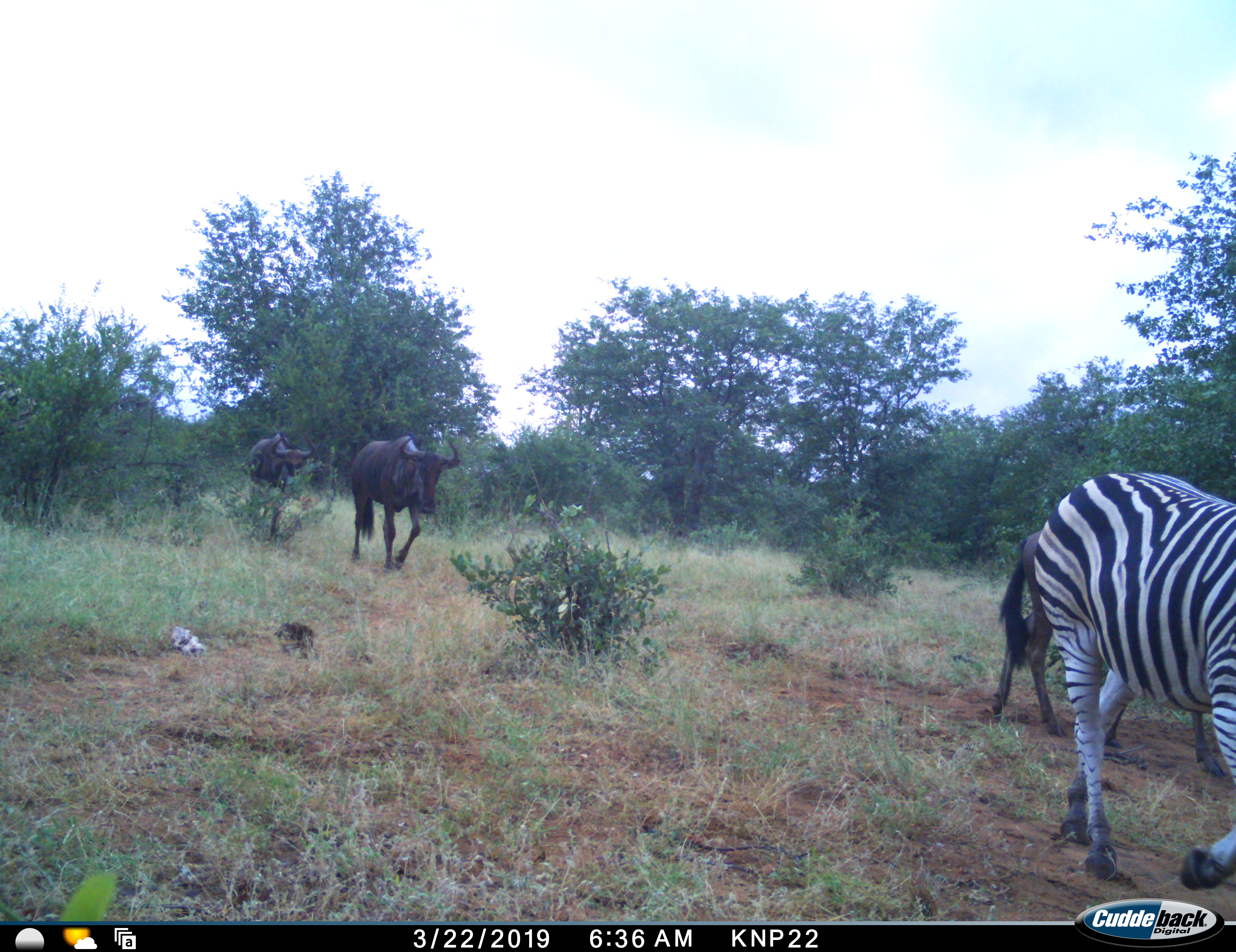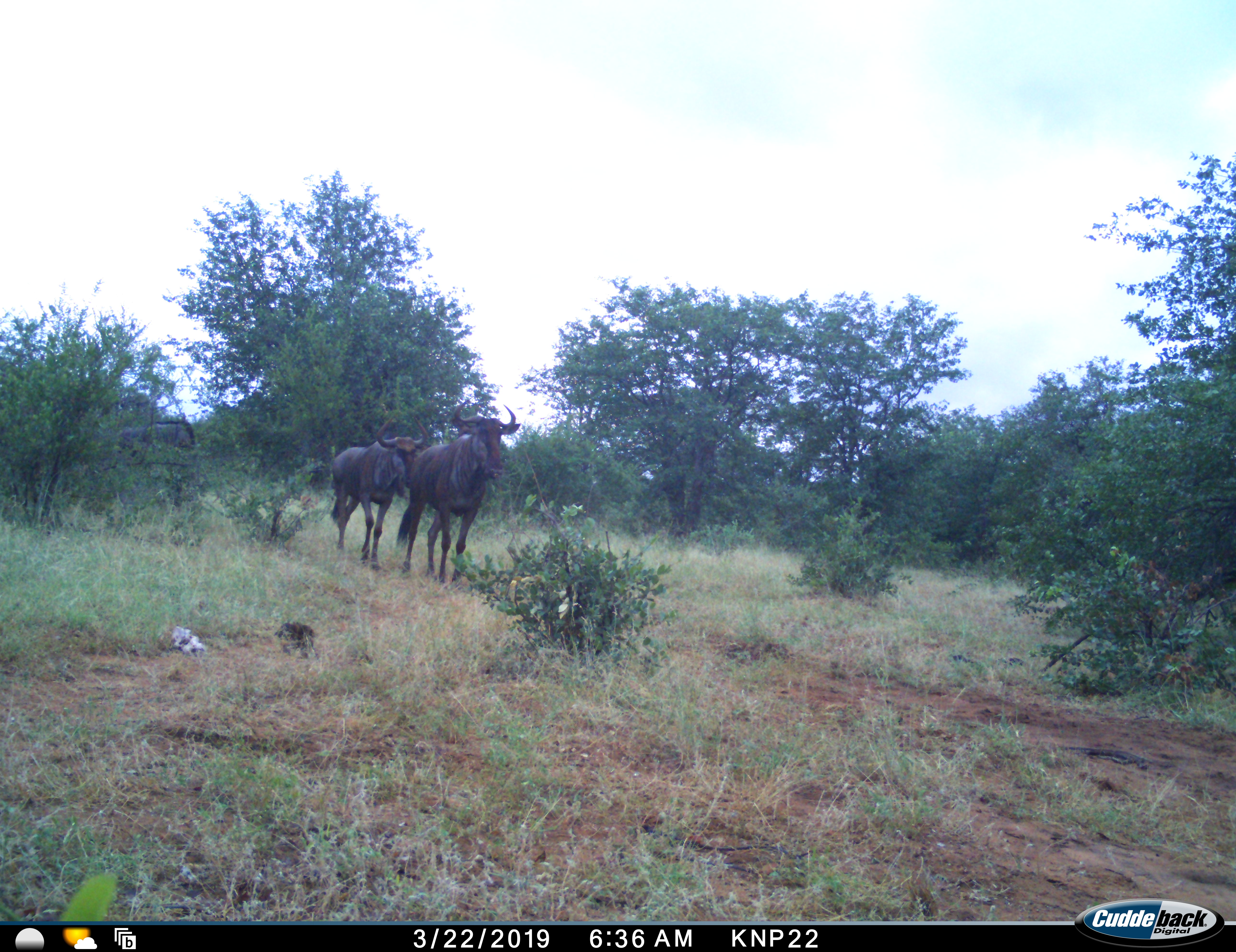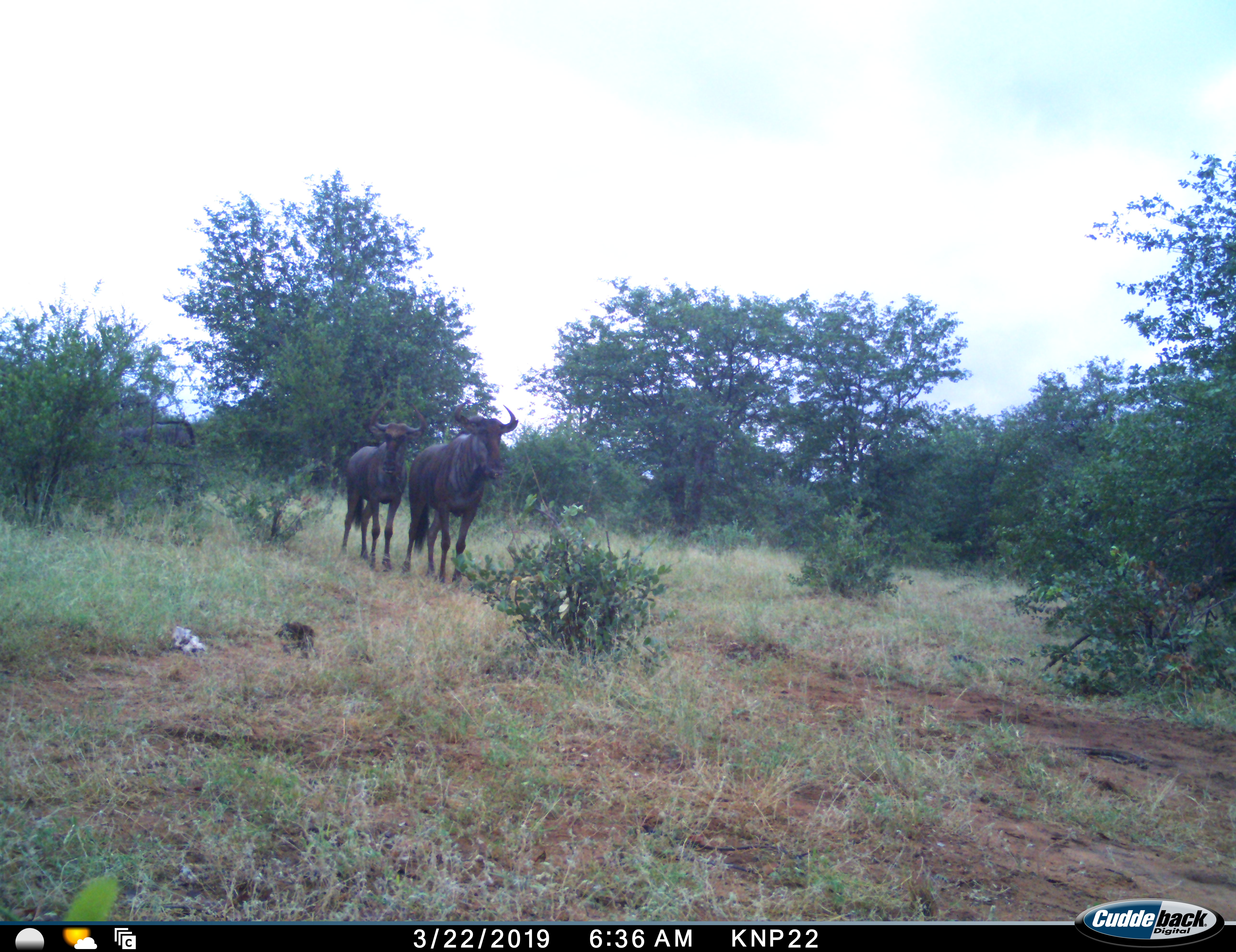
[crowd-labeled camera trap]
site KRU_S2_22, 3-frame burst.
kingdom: Animalia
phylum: Chordata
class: Mammalia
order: Artiodactyla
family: Bovidae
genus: Connochaetes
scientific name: Connochaetes taurinus taurinus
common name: blue wildebeest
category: wildebeestblue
Wildebeestblue (blue wildebeest) (Connochaetes taurinus taurinus), count 3. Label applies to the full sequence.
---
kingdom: Animalia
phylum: Chordata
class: Mammalia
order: Perissodactyla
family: Equidae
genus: Equus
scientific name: Equus quagga burchellii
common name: burchell's zebra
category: zebraburchells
Zebraburchells (burchell's zebra) (Equus quagga burchellii), count 1. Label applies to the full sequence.